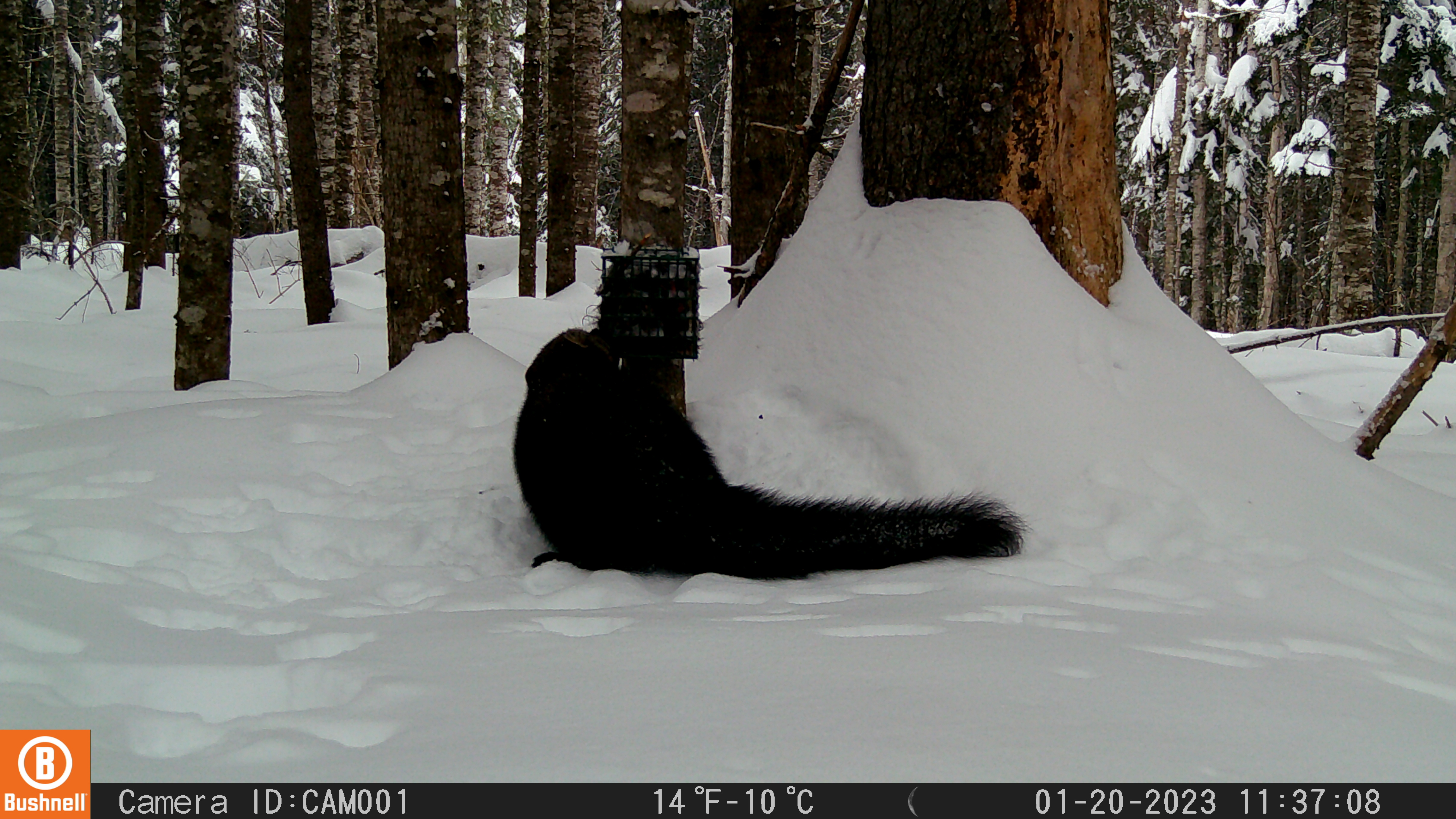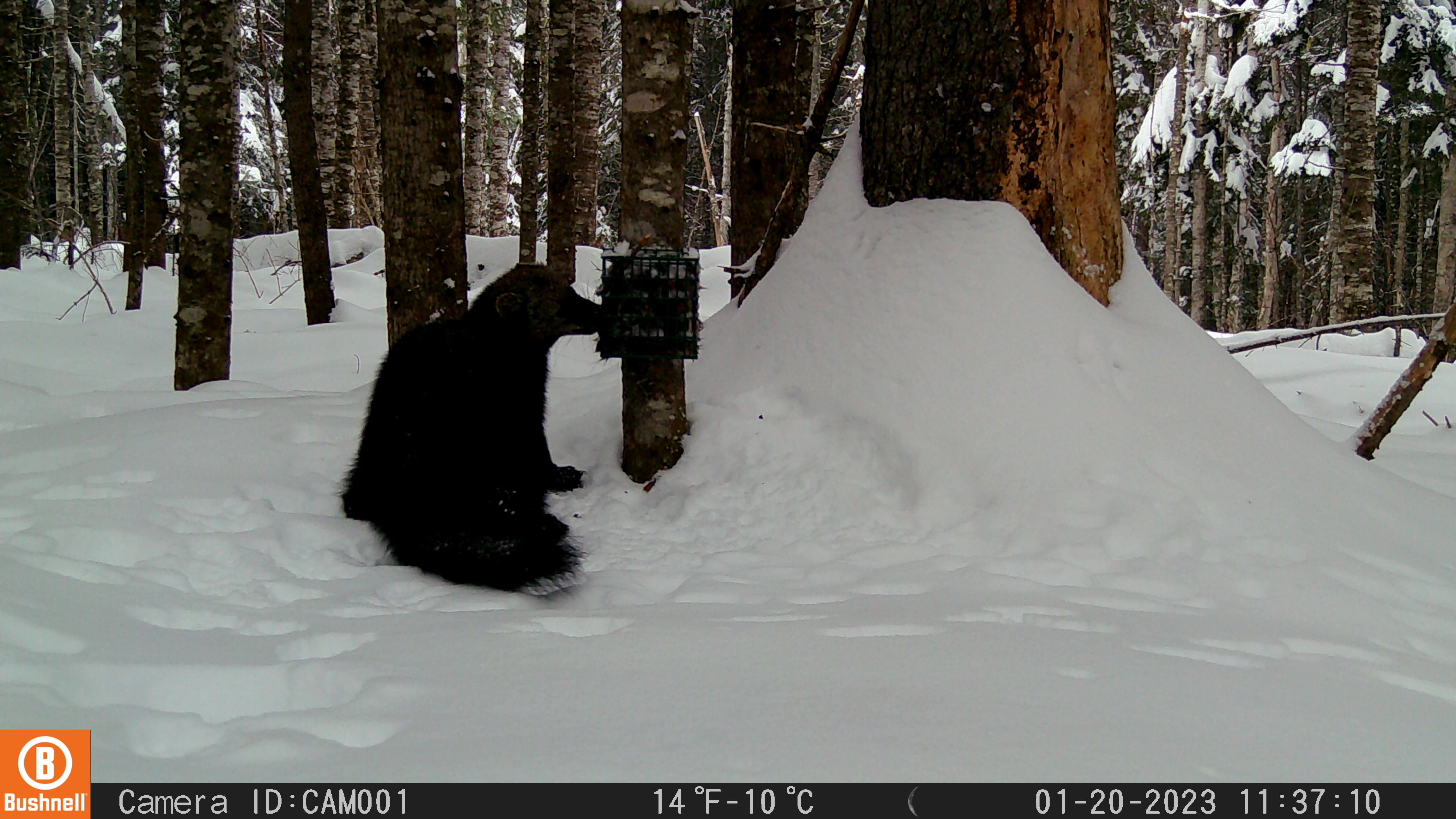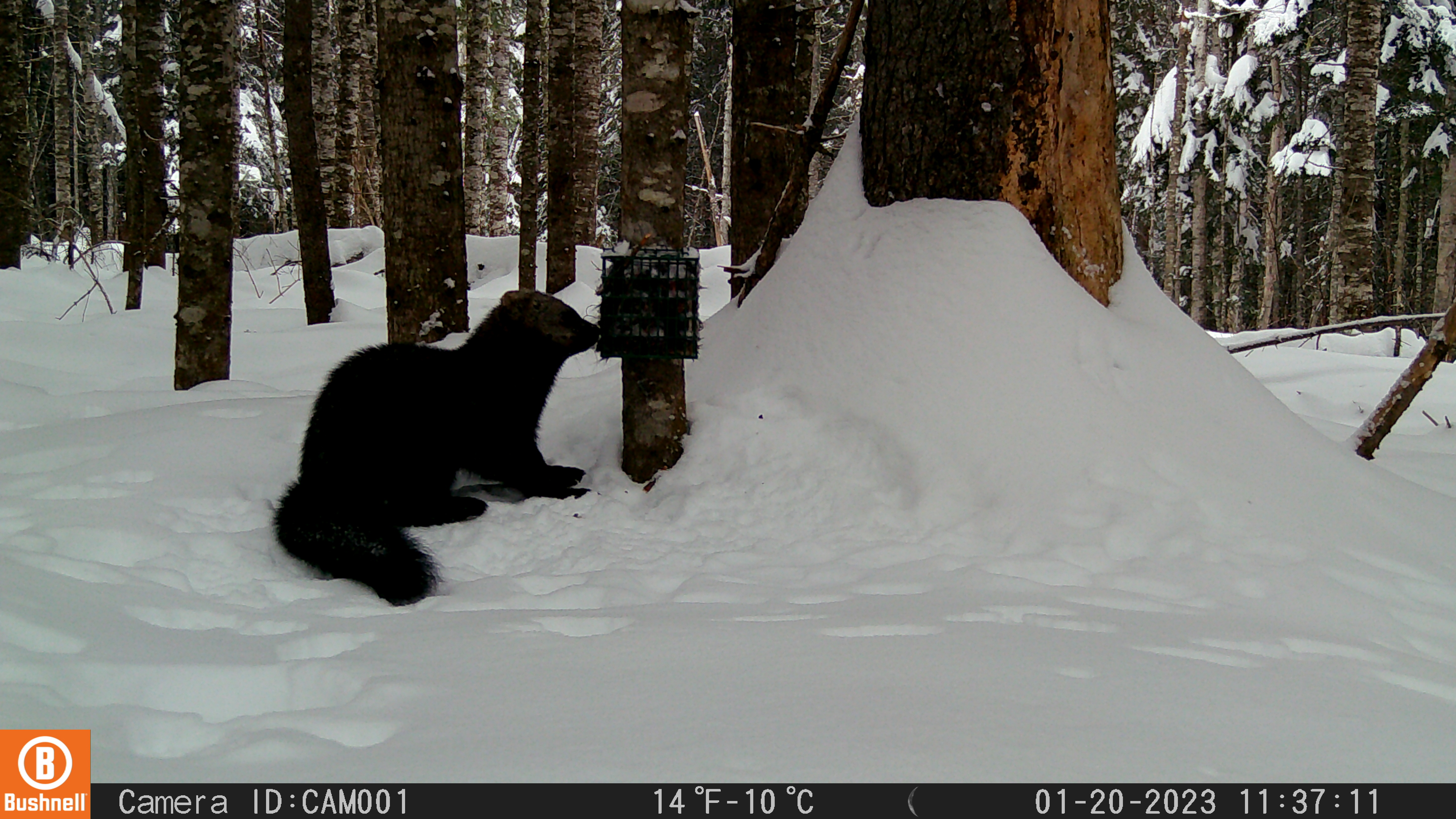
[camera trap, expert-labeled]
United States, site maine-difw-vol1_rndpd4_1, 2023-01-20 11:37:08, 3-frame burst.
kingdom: Animalia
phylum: Chordata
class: Mammalia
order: Carnivora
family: Mustelidae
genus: Pekania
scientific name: Pekania pennanti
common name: fisher